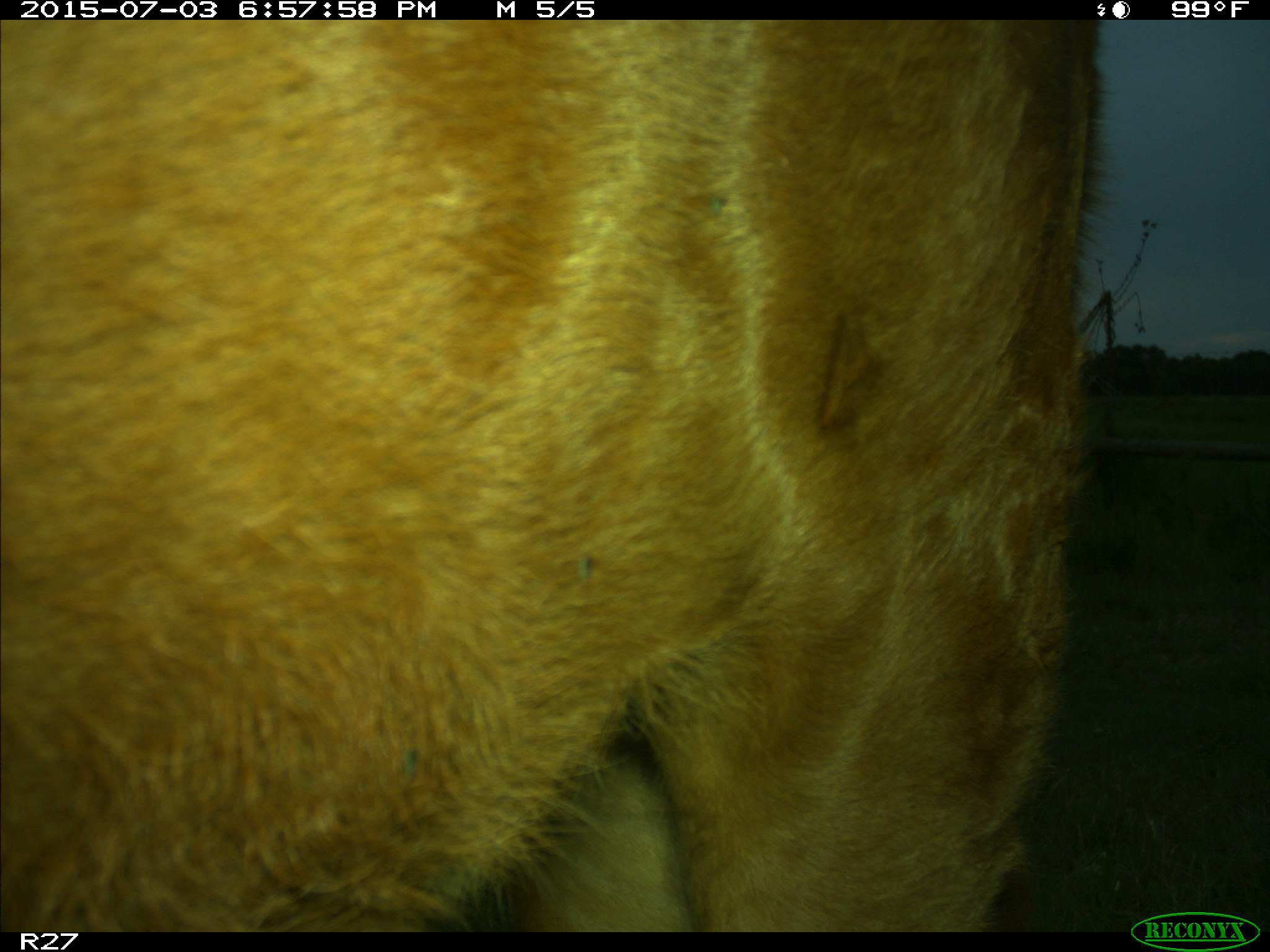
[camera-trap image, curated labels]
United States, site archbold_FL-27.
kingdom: Animalia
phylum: Chordata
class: Mammalia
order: Artiodactyla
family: Bovidae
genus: Bos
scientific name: Bos taurus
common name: domestic cow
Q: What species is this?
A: Bos taurus (domestic cow).